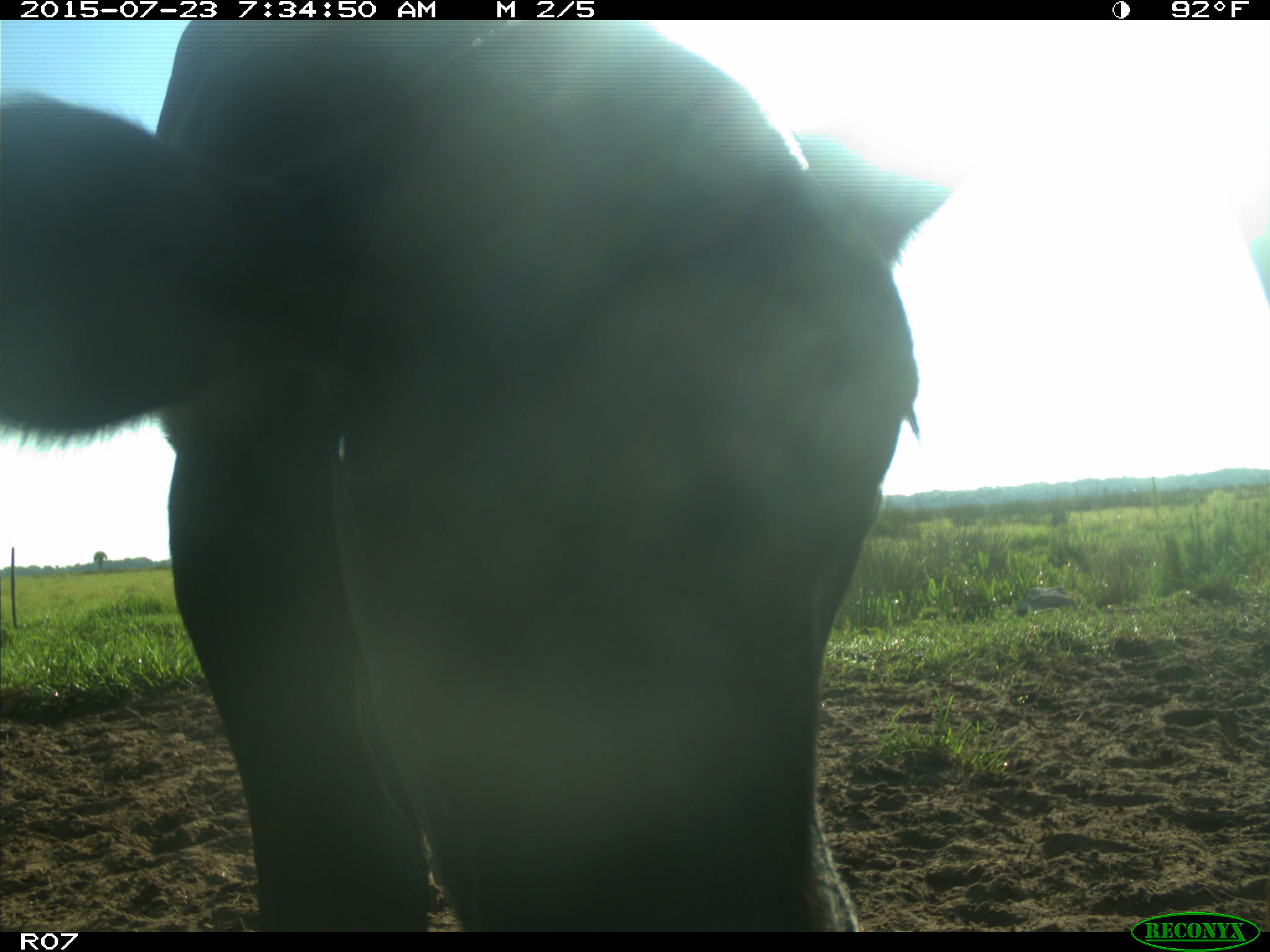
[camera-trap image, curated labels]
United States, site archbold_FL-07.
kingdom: Animalia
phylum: Chordata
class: Mammalia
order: Artiodactyla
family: Bovidae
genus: Bos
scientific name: Bos taurus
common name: domestic cow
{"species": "Bos taurus (domestic cow)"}